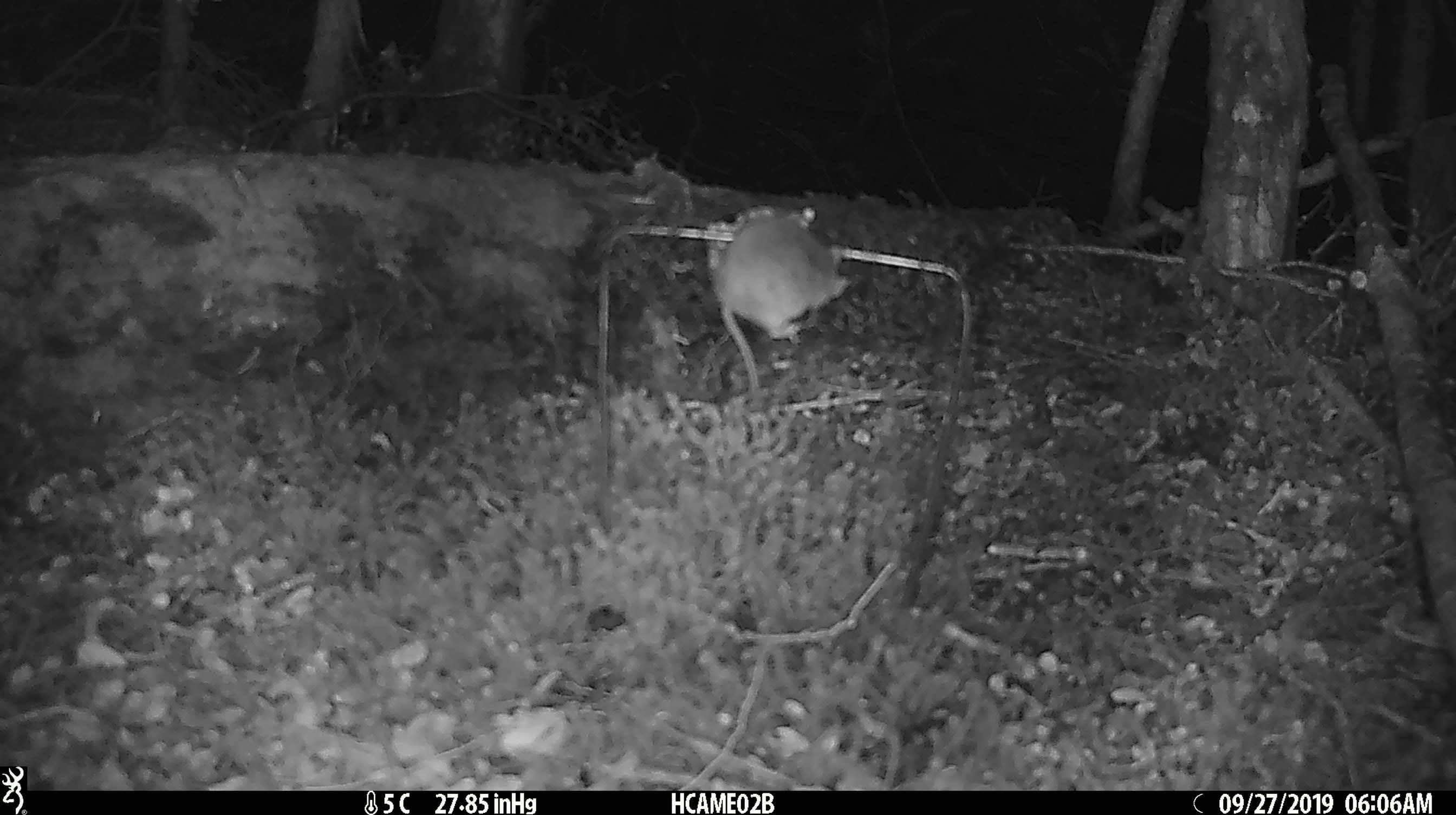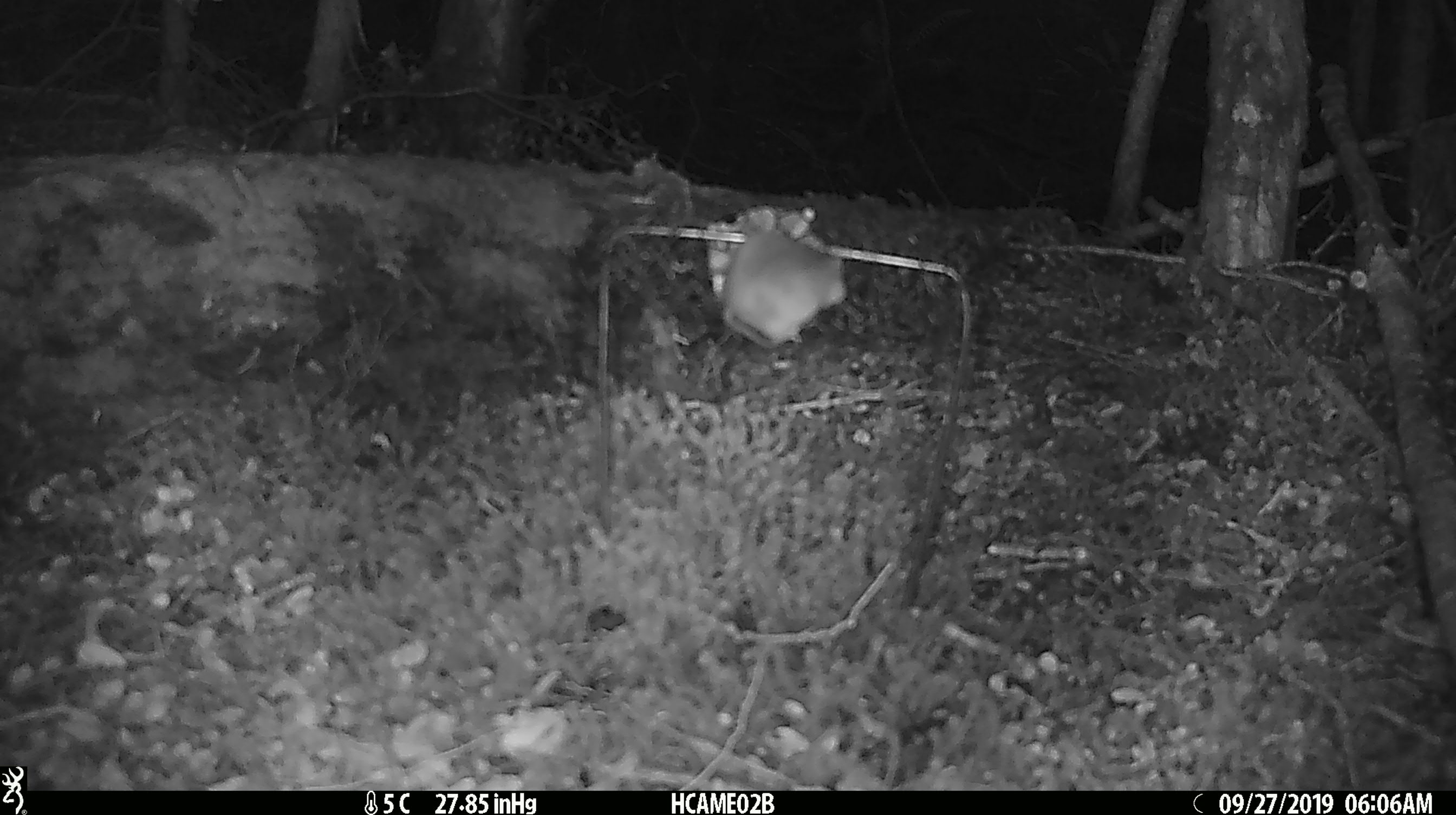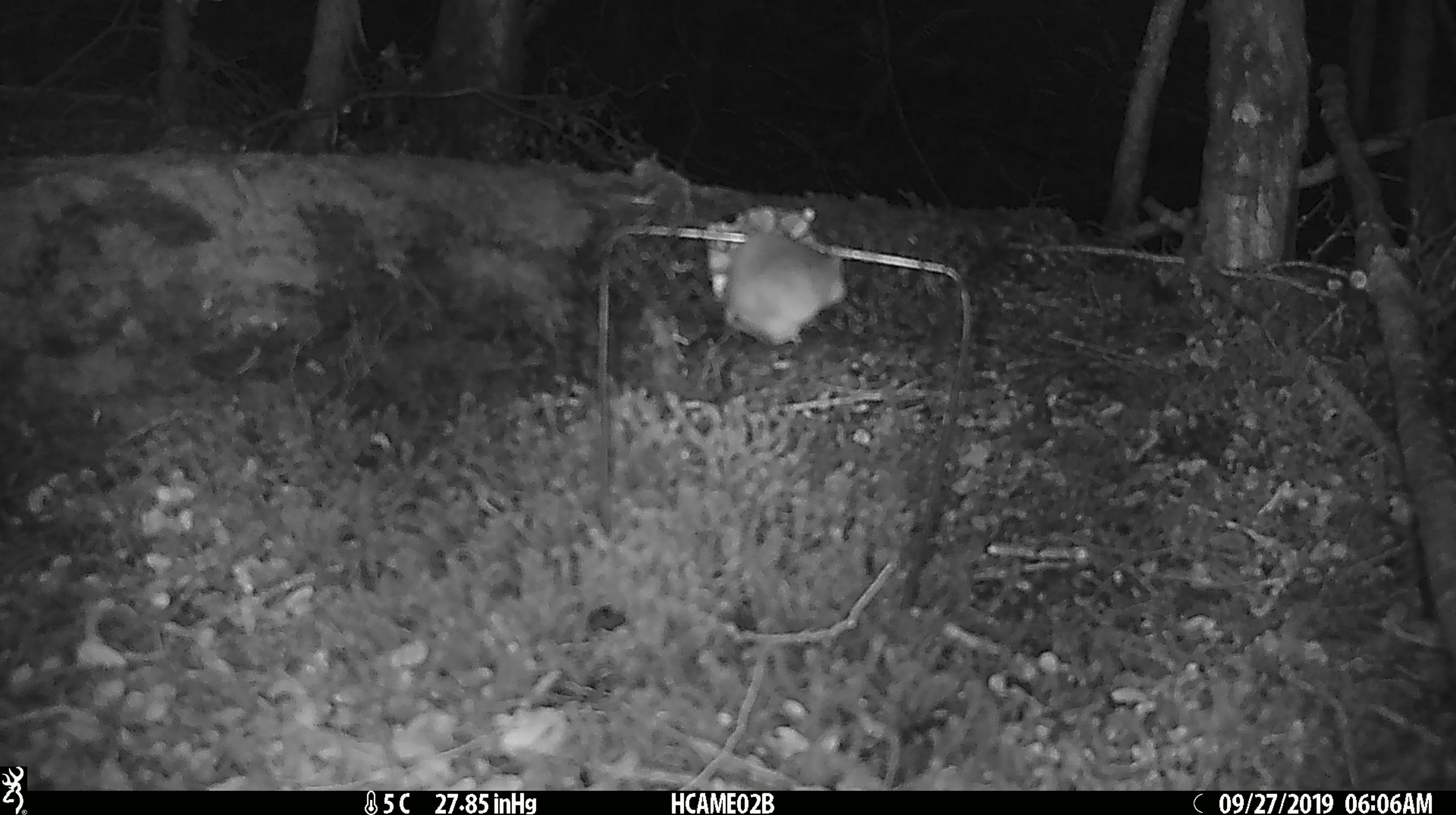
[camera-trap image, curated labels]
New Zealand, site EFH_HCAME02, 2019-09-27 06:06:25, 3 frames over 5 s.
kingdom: Animalia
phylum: Chordata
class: Mammalia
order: Rodentia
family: Muridae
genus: Mus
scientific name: Mus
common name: mouse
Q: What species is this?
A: Mouse (Mus).